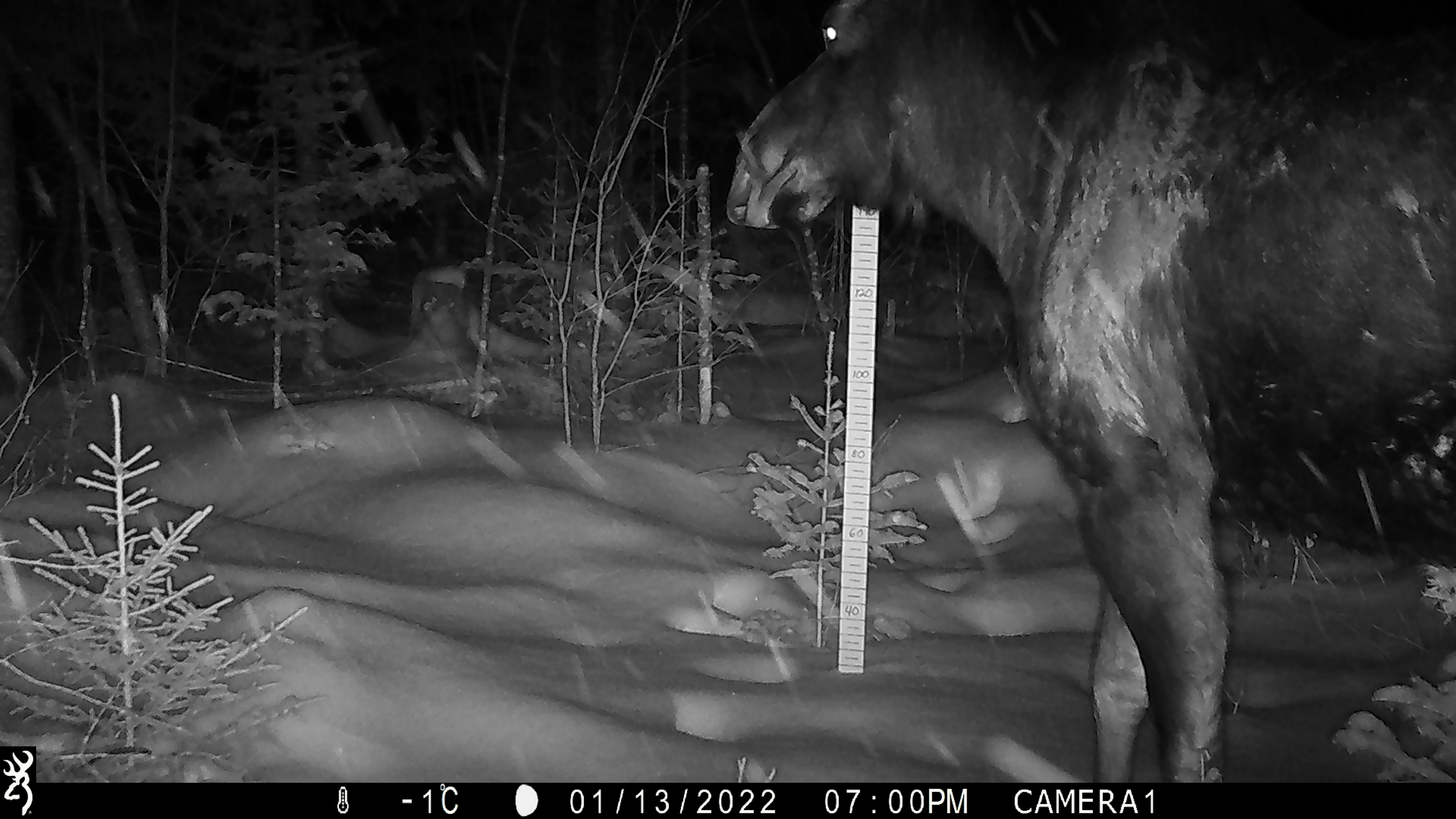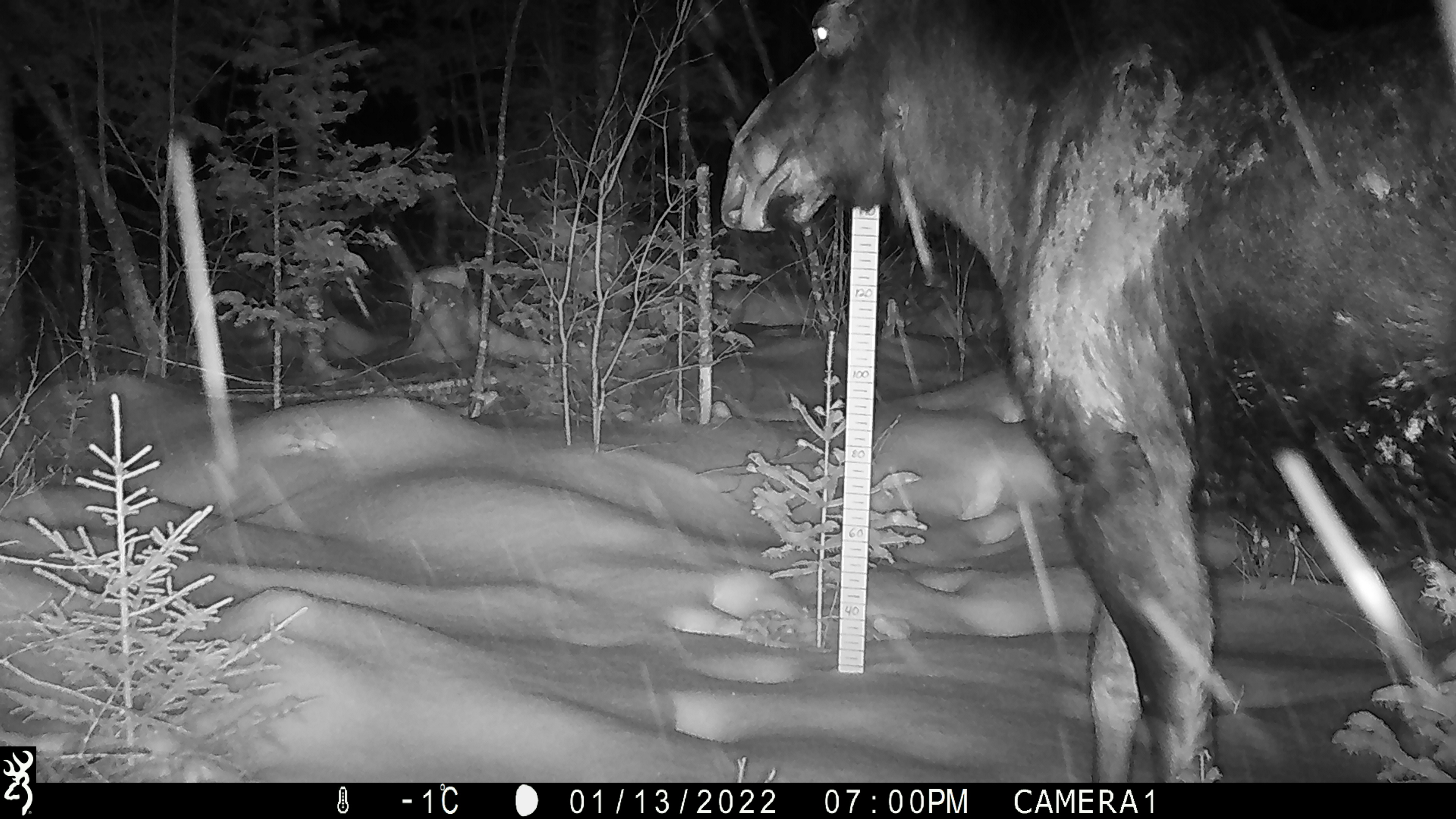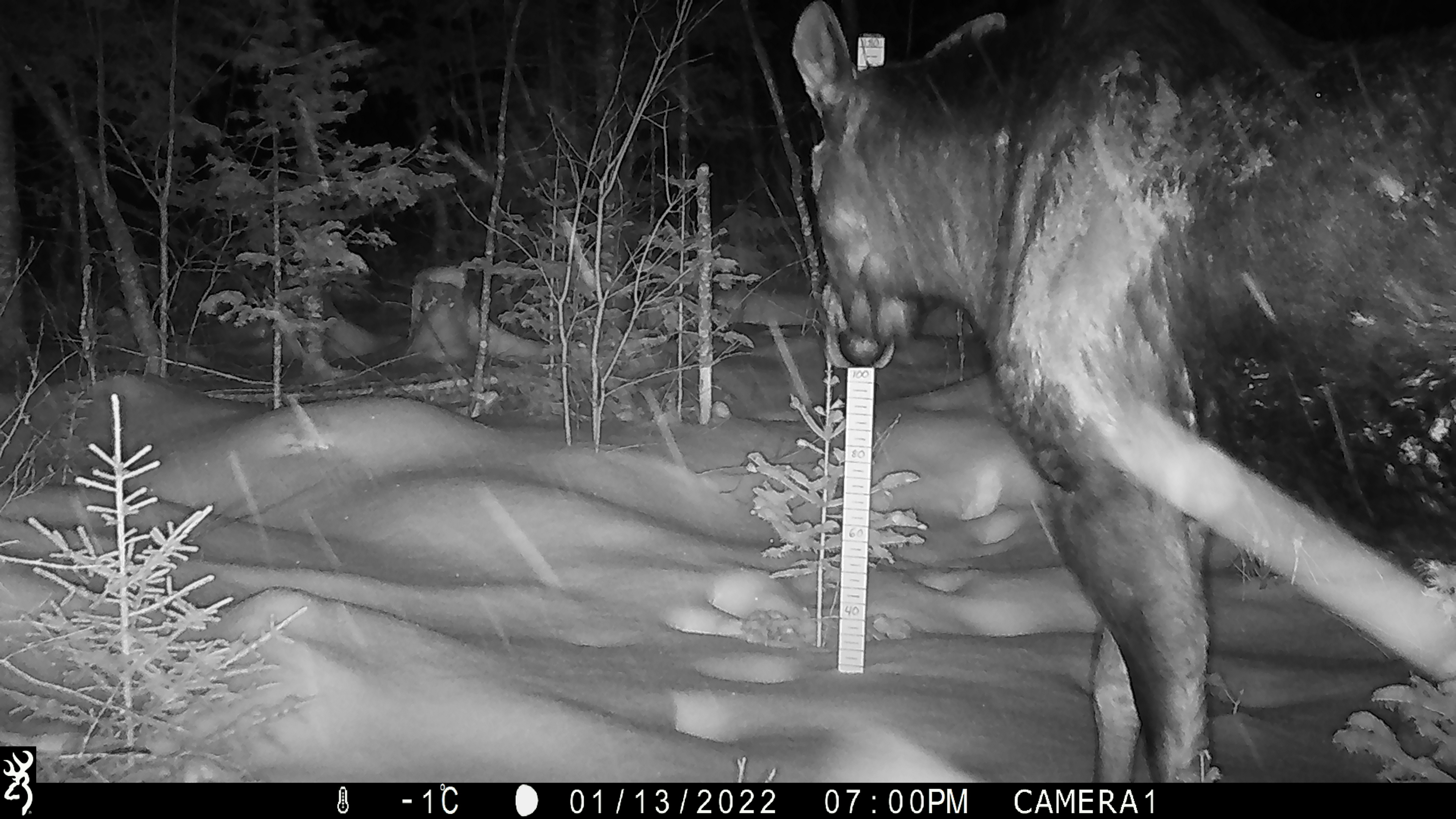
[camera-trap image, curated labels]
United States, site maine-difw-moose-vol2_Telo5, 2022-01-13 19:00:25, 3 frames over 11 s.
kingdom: Animalia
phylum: Chordata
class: Mammalia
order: Artiodactyla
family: Cervidae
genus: Alces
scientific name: Alces alces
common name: moose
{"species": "moose (Alces alces)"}